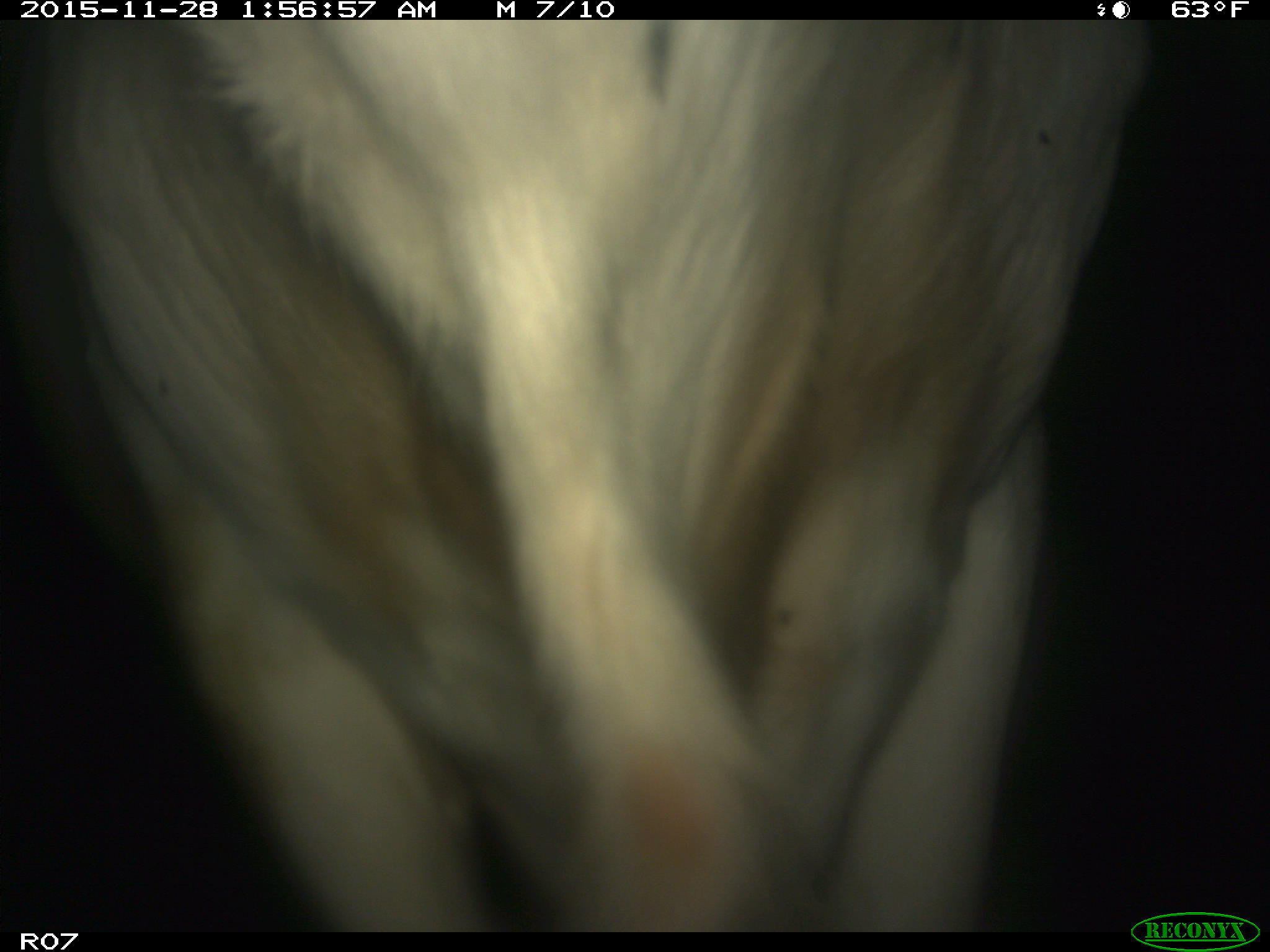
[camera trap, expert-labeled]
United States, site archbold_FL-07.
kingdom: Animalia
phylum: Chordata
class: Mammalia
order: Artiodactyla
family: Bovidae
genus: Bos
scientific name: Bos taurus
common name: domestic cow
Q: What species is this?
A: Bos taurus (domestic cow).